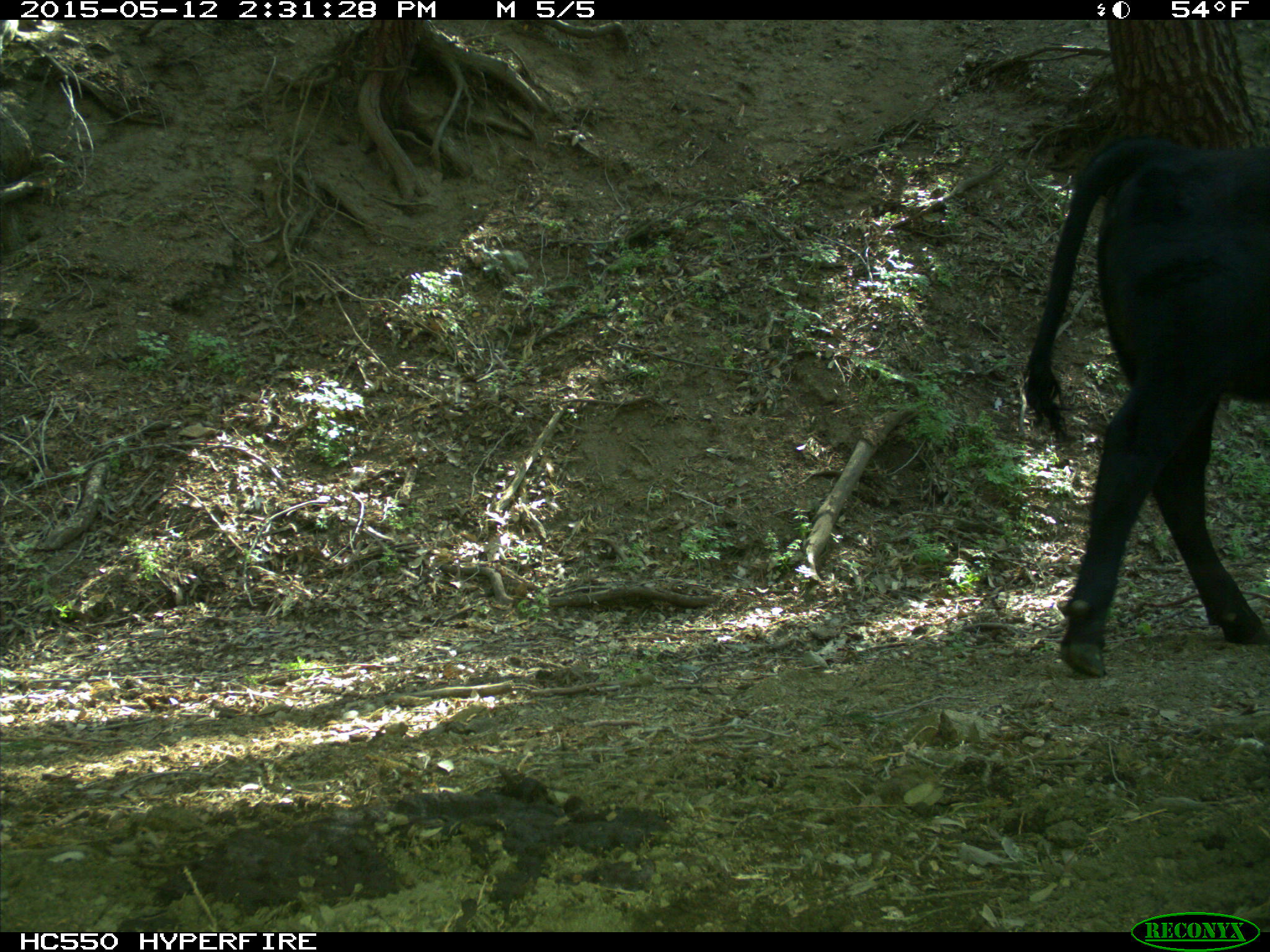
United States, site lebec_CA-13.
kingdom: Animalia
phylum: Chordata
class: Mammalia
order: Artiodactyla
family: Bovidae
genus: Bos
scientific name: Bos taurus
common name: domestic cow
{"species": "Bos taurus (domestic cow)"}